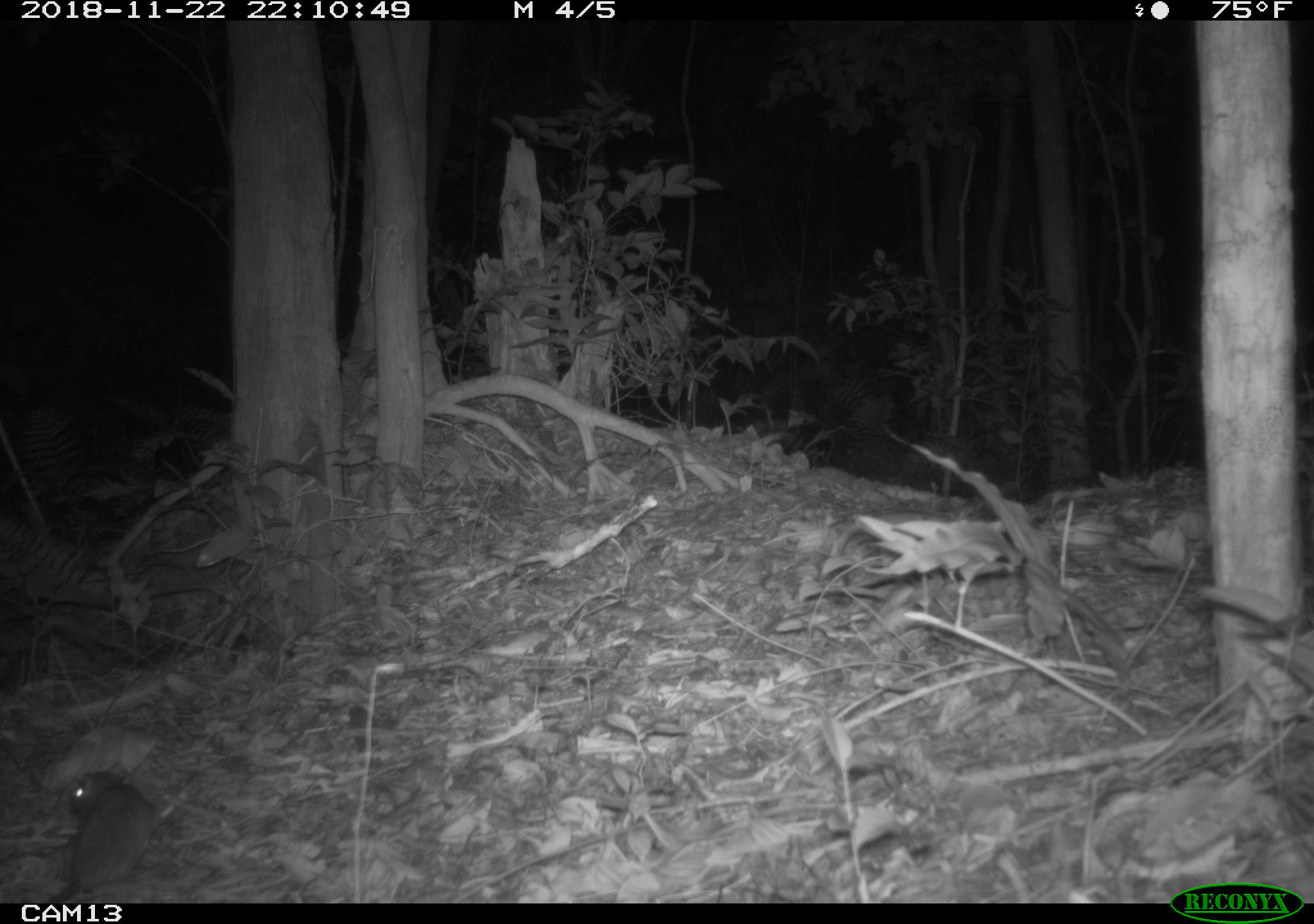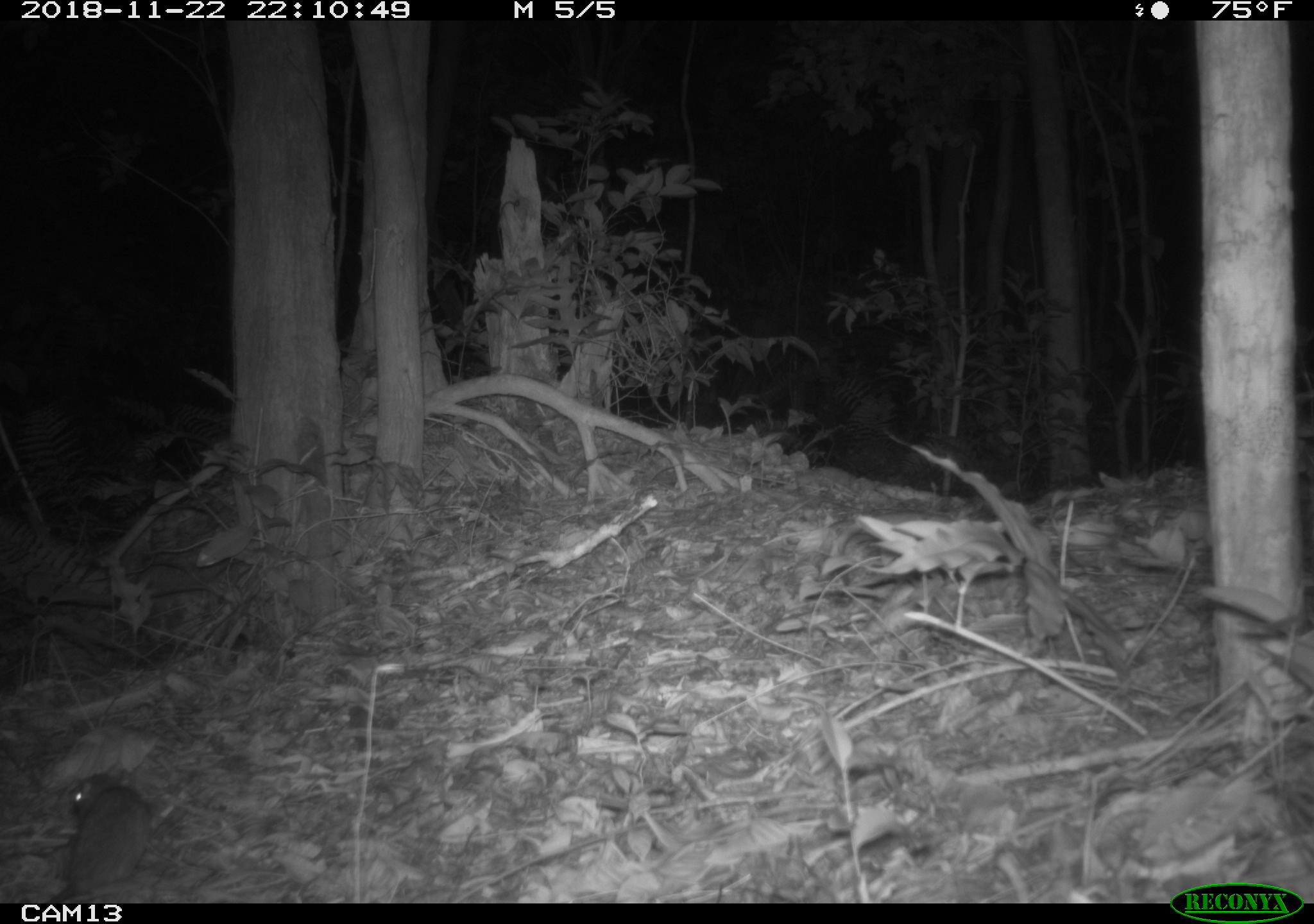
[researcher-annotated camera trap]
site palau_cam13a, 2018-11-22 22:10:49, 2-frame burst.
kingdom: Animalia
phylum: Chordata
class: Mammalia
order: Rodentia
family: Muridae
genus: Rattus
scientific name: Rattus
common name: rat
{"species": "rat (Rattus)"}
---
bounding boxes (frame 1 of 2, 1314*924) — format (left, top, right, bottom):
rat: (53, 769, 187, 898)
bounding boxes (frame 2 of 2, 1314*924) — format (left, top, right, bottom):
rat: (55, 773, 166, 897)